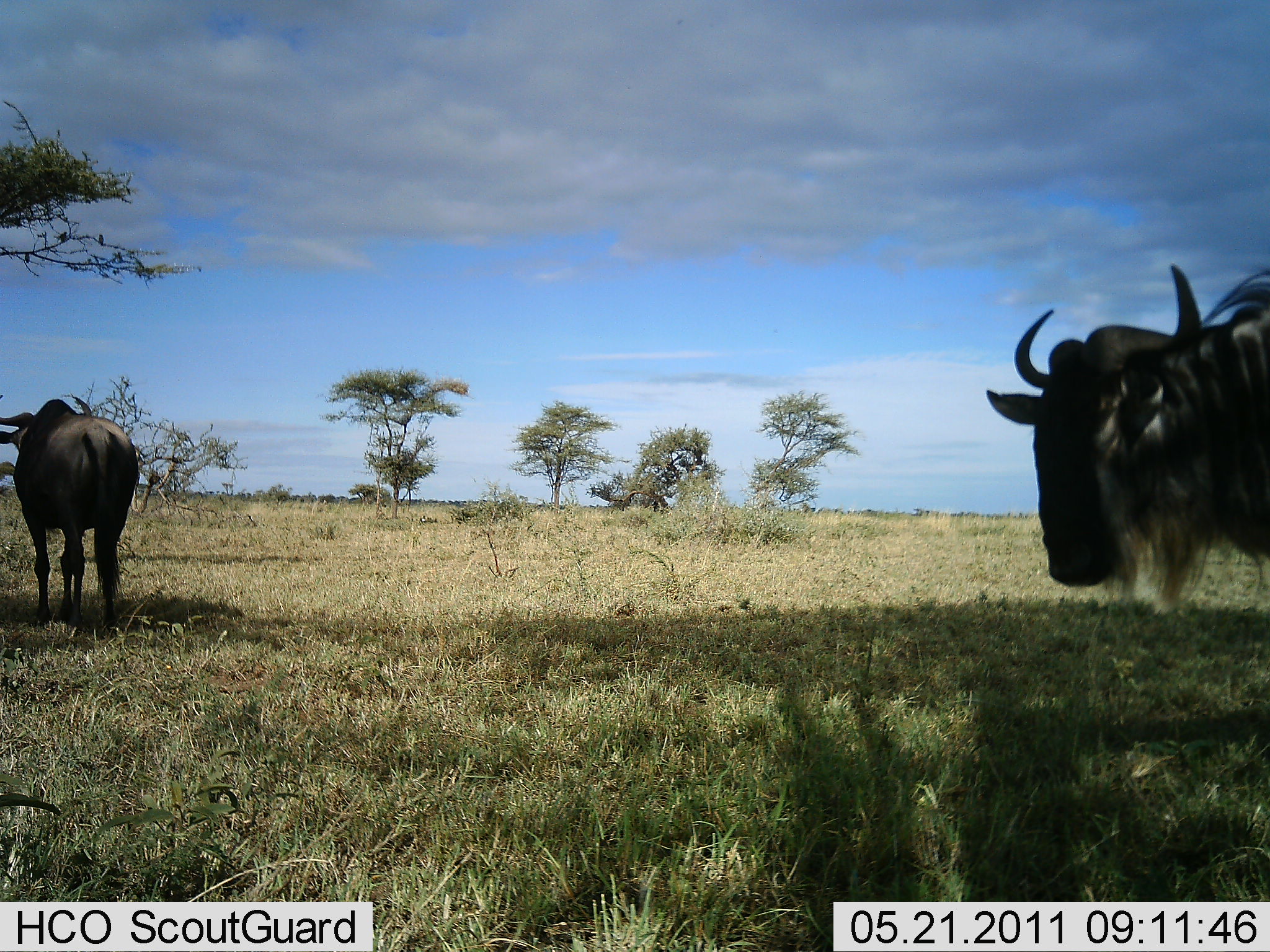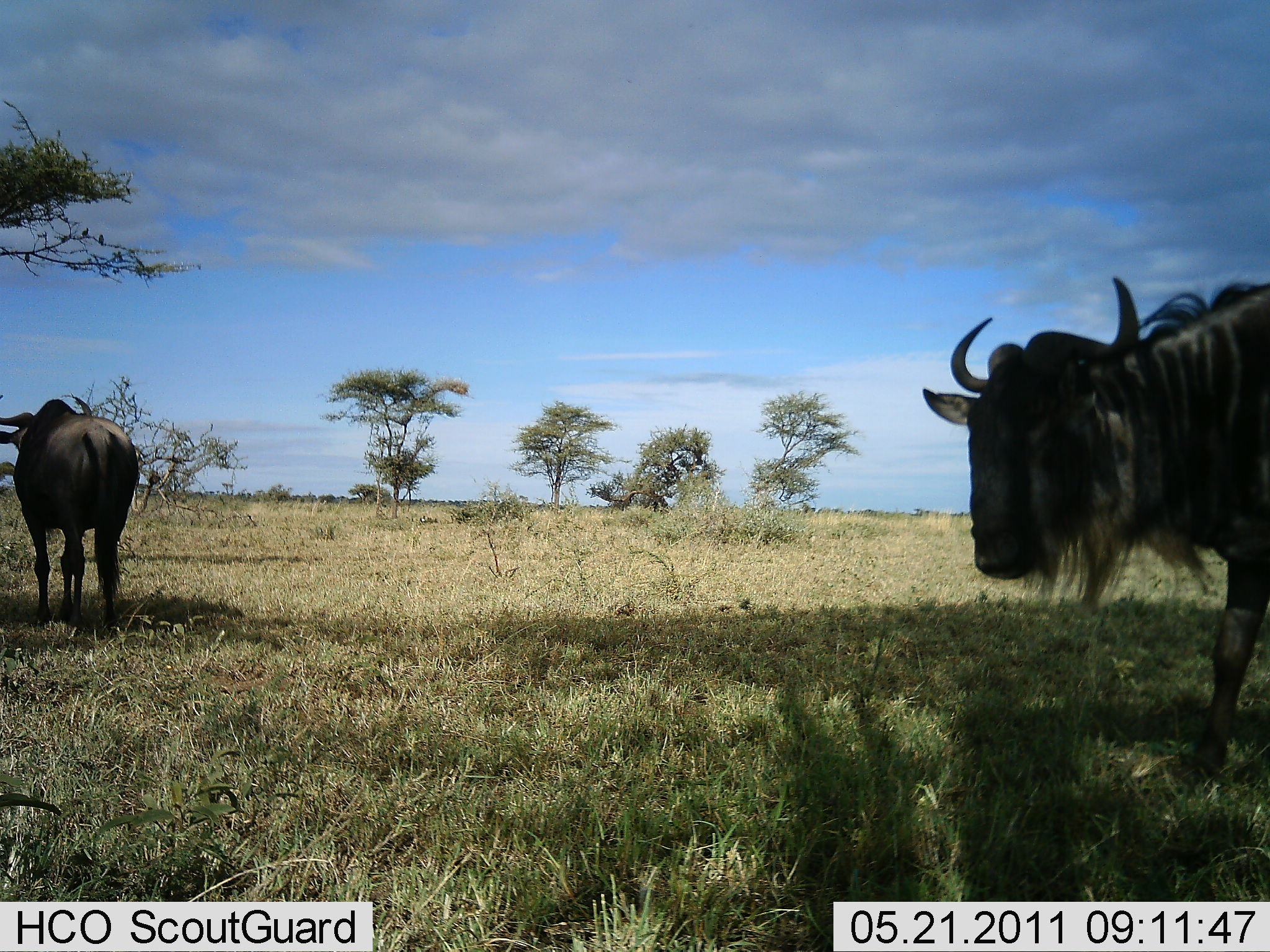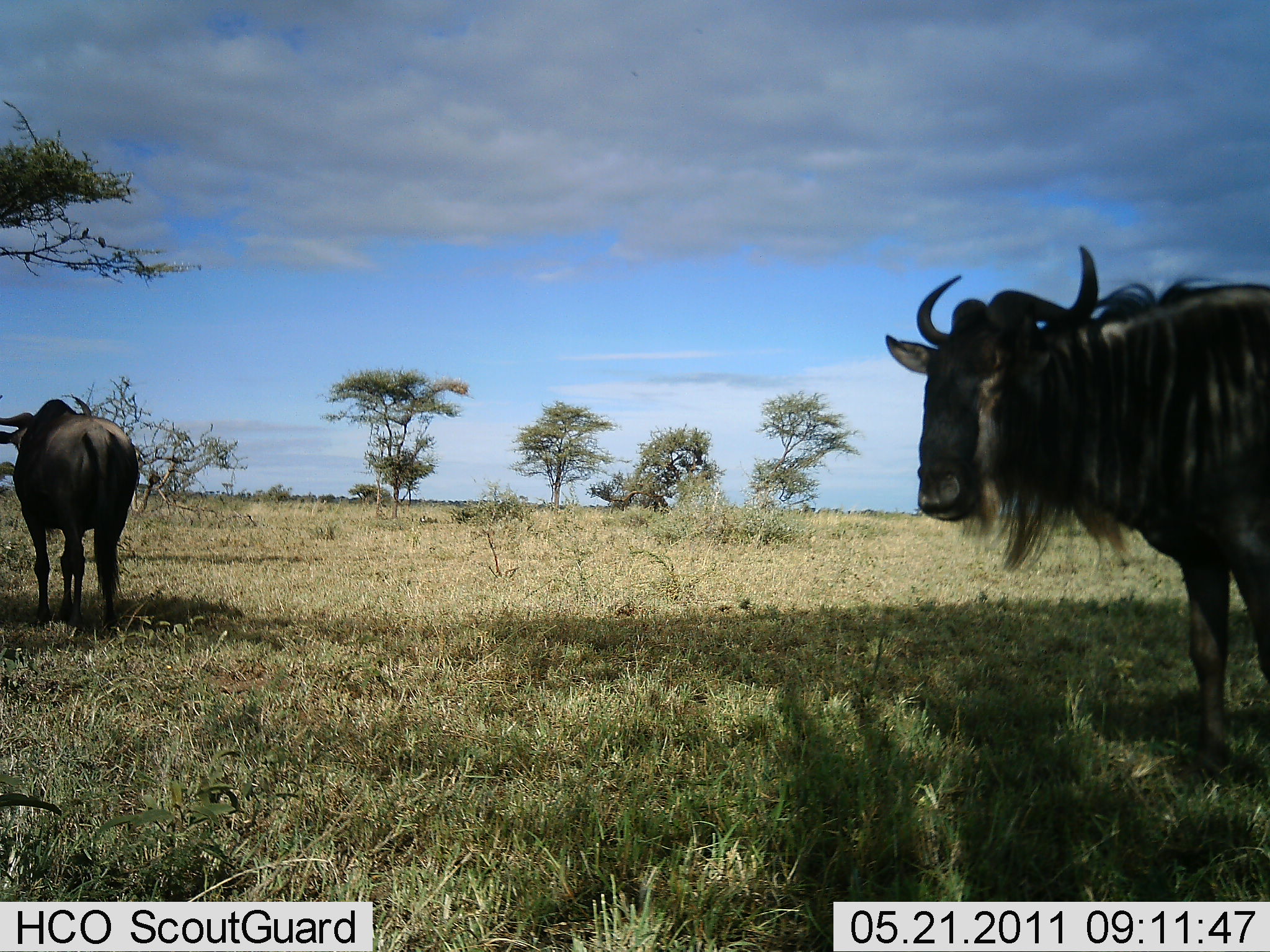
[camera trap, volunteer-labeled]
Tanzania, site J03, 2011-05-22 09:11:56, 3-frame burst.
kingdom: Animalia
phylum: Chordata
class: Mammalia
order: Artiodactyla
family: Bovidae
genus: Connochaetes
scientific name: Connochaetes taurinus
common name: blue wildebeest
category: wildebeest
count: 2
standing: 100%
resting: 0%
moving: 15%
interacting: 0%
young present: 0%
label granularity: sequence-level